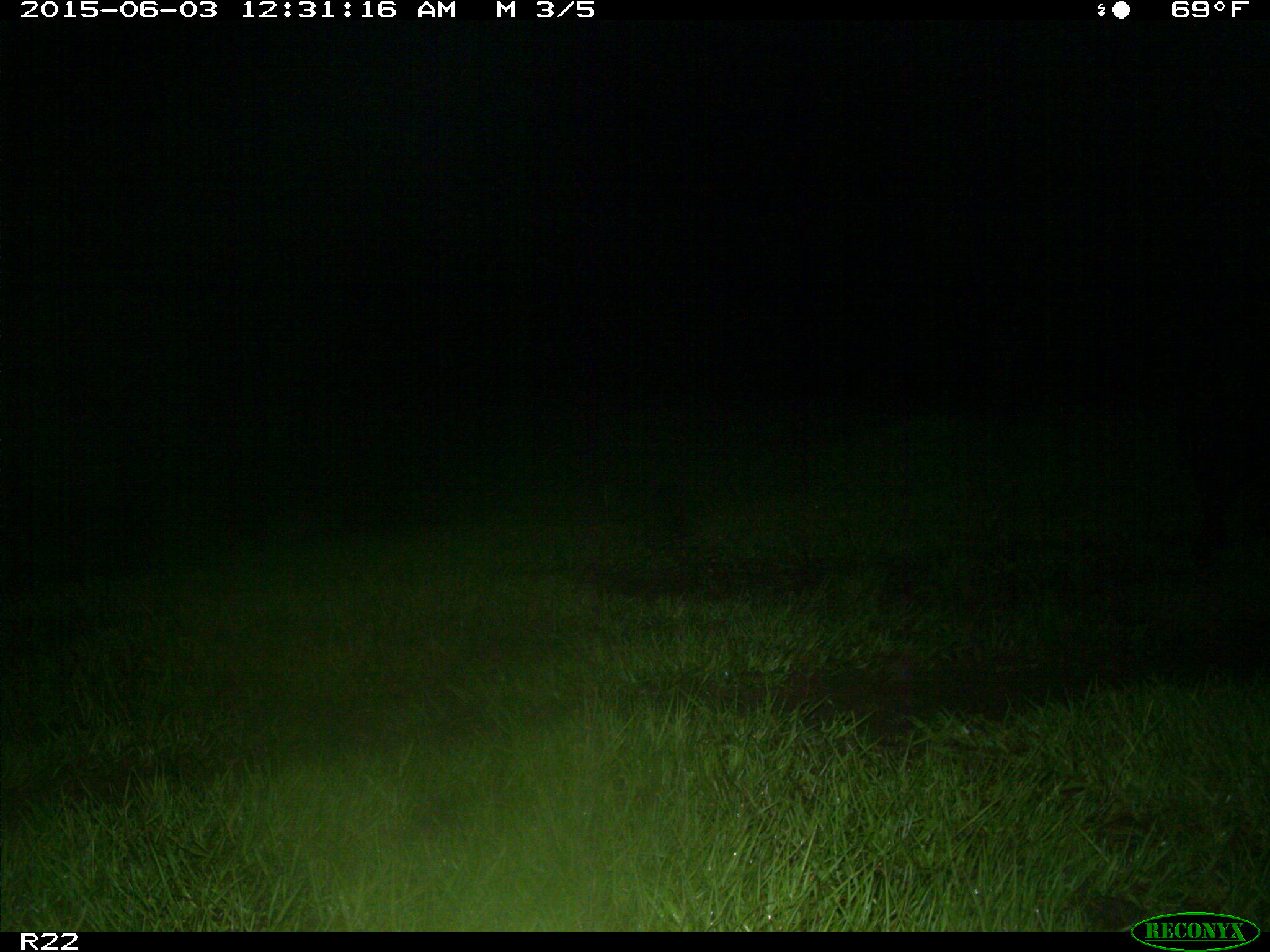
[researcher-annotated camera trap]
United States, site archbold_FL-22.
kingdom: Animalia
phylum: Chordata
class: Mammalia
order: Artiodactyla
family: Bovidae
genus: Bos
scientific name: Bos taurus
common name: domestic cow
Bos taurus (domestic cow).